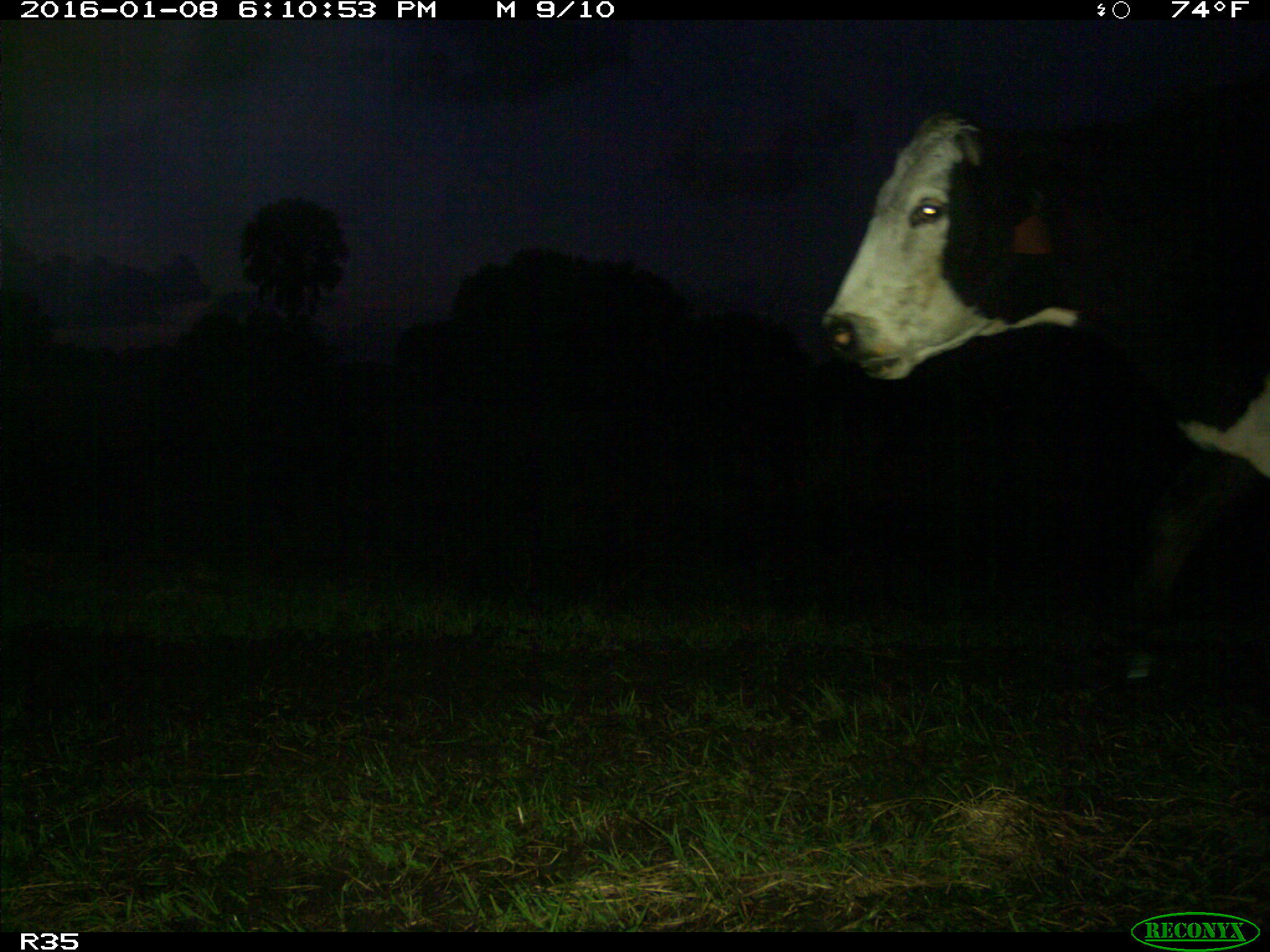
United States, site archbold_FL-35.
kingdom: Animalia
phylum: Chordata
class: Mammalia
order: Artiodactyla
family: Bovidae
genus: Bos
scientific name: Bos taurus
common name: domestic cow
Bos taurus (domestic cow).